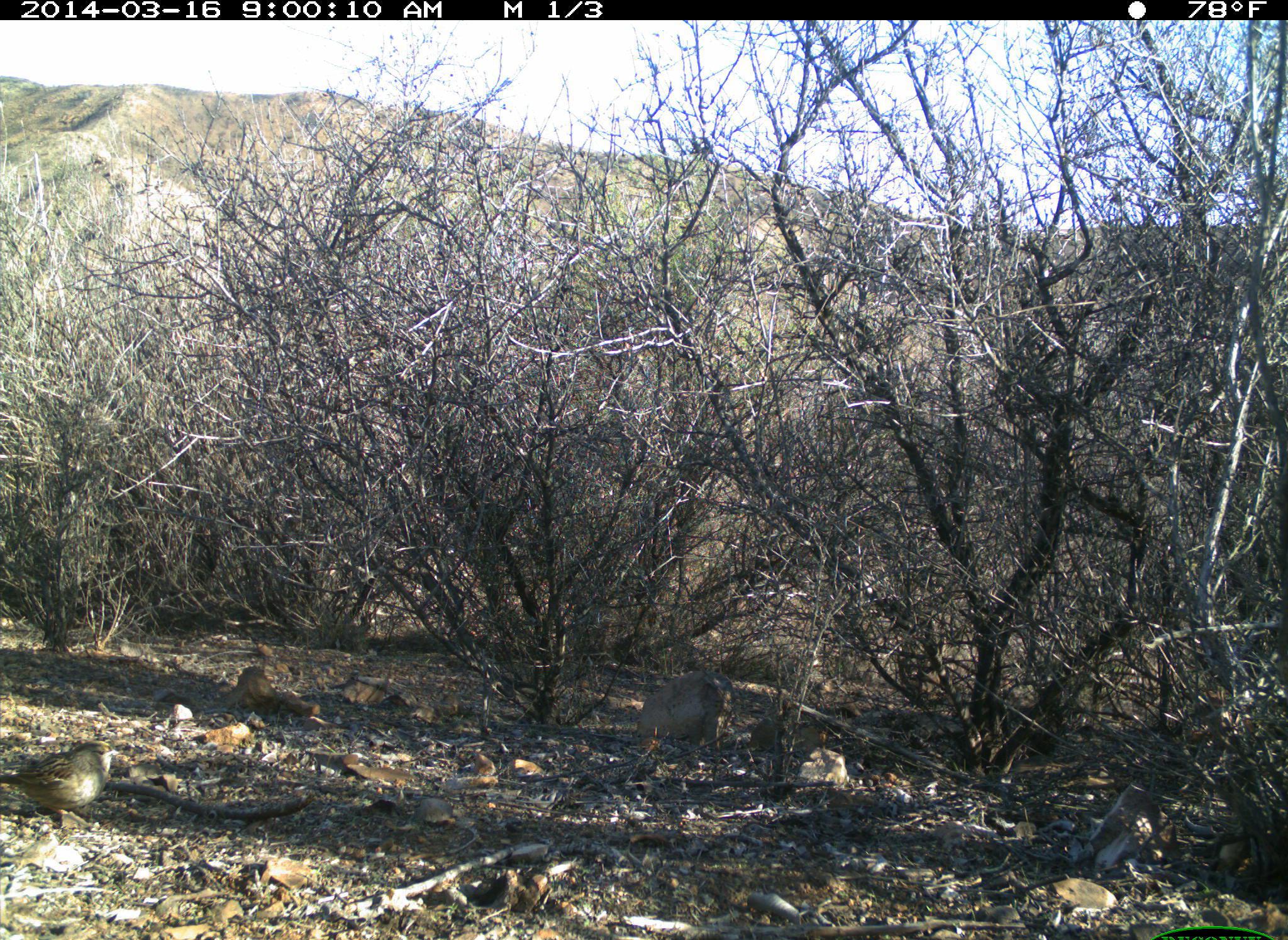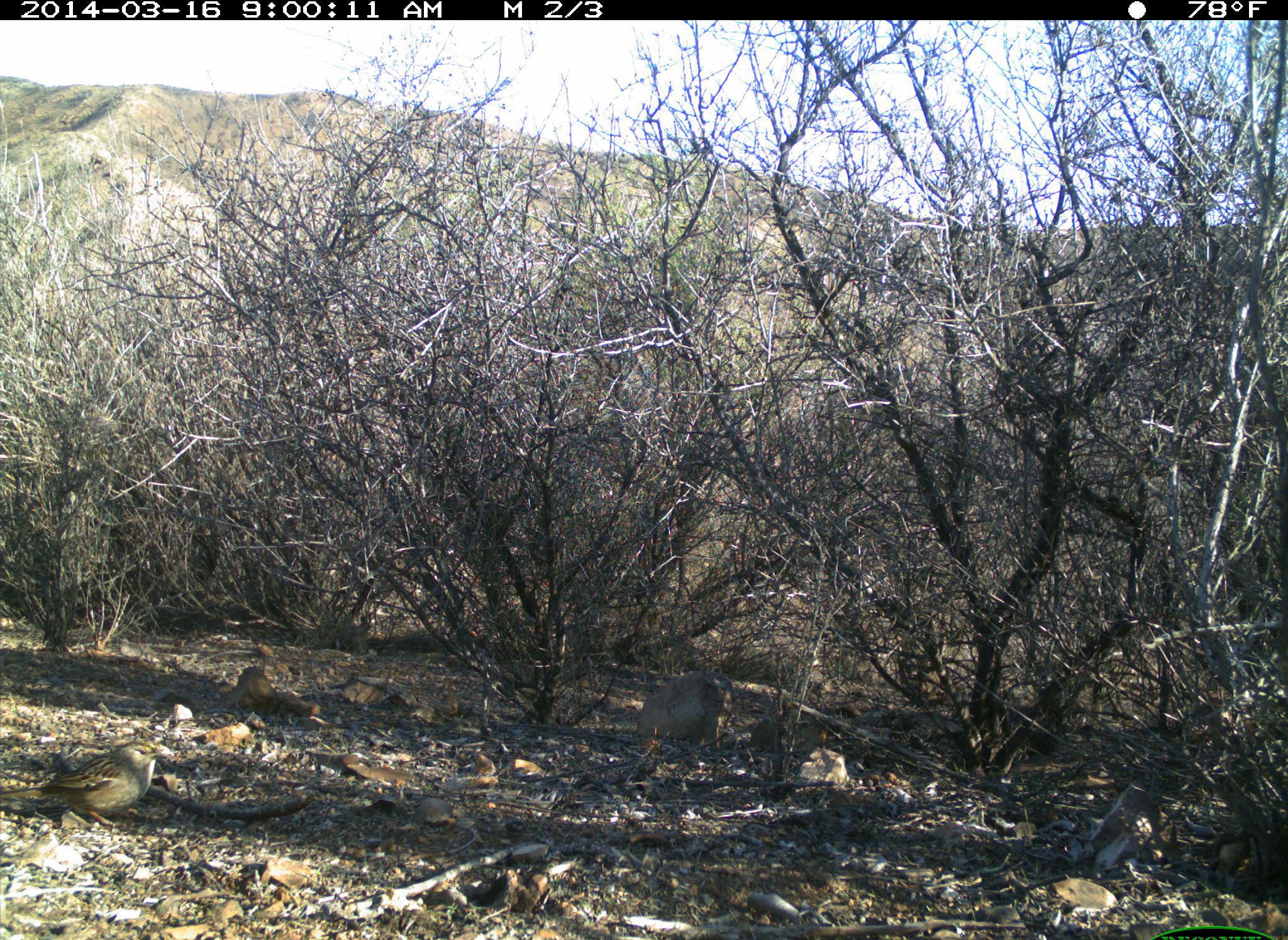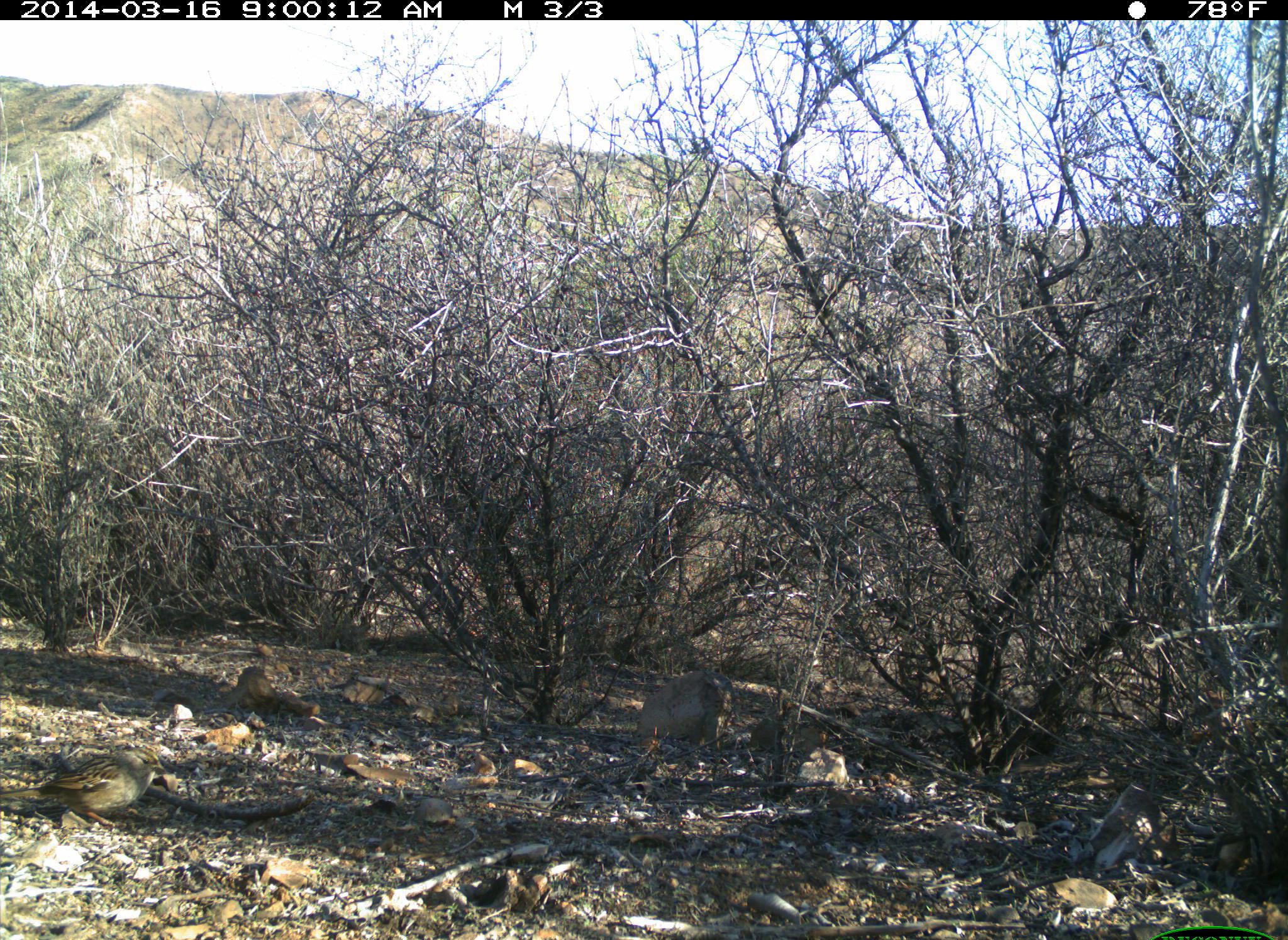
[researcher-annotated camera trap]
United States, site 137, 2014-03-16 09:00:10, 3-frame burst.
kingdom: Animalia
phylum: Chordata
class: Aves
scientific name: Aves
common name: bird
Bird (Aves).